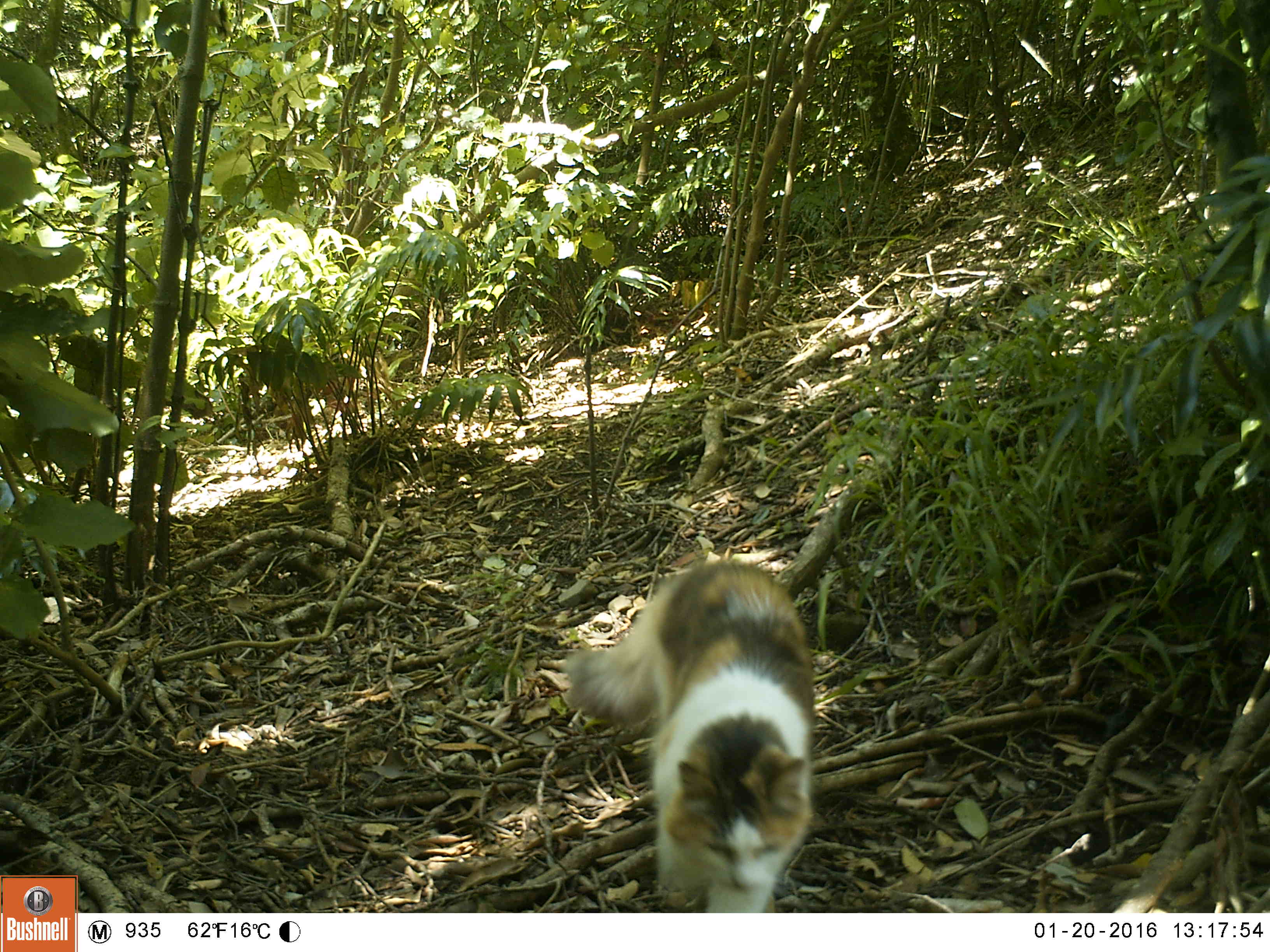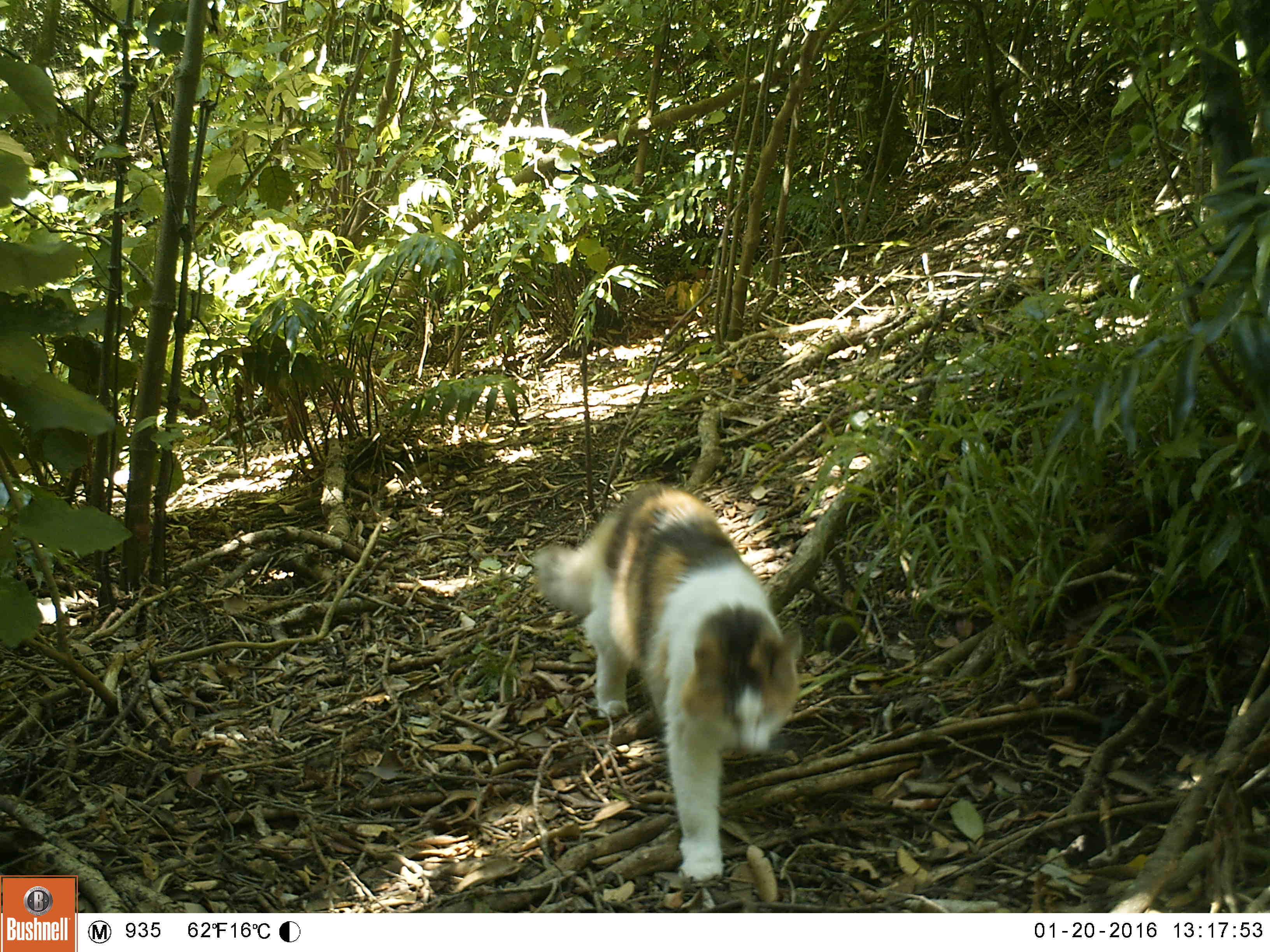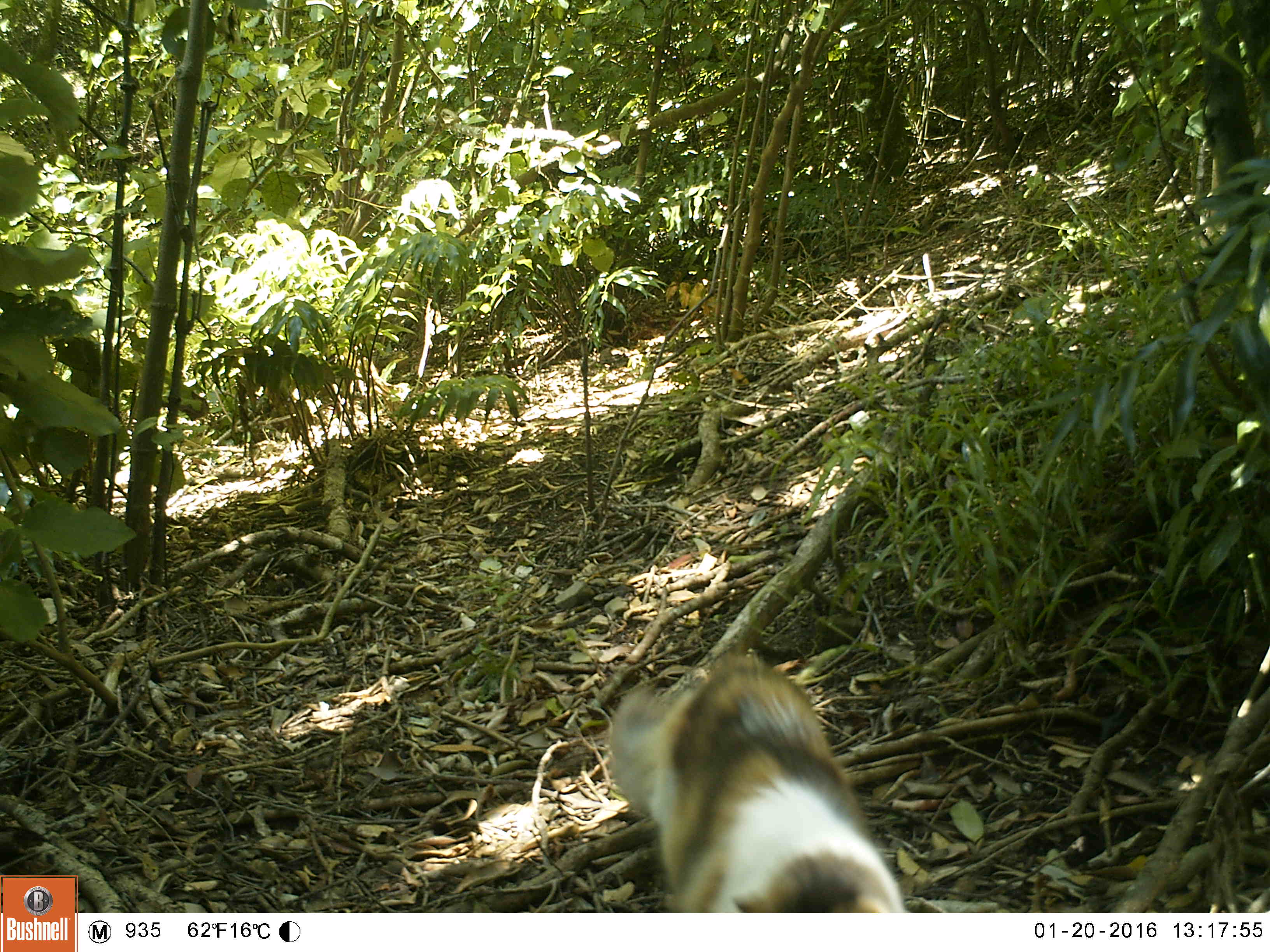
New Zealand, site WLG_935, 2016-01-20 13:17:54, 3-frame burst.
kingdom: Animalia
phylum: Chordata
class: Mammalia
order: Carnivora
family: Felidae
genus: Felis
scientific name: Felis catus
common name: domestic cat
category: cat